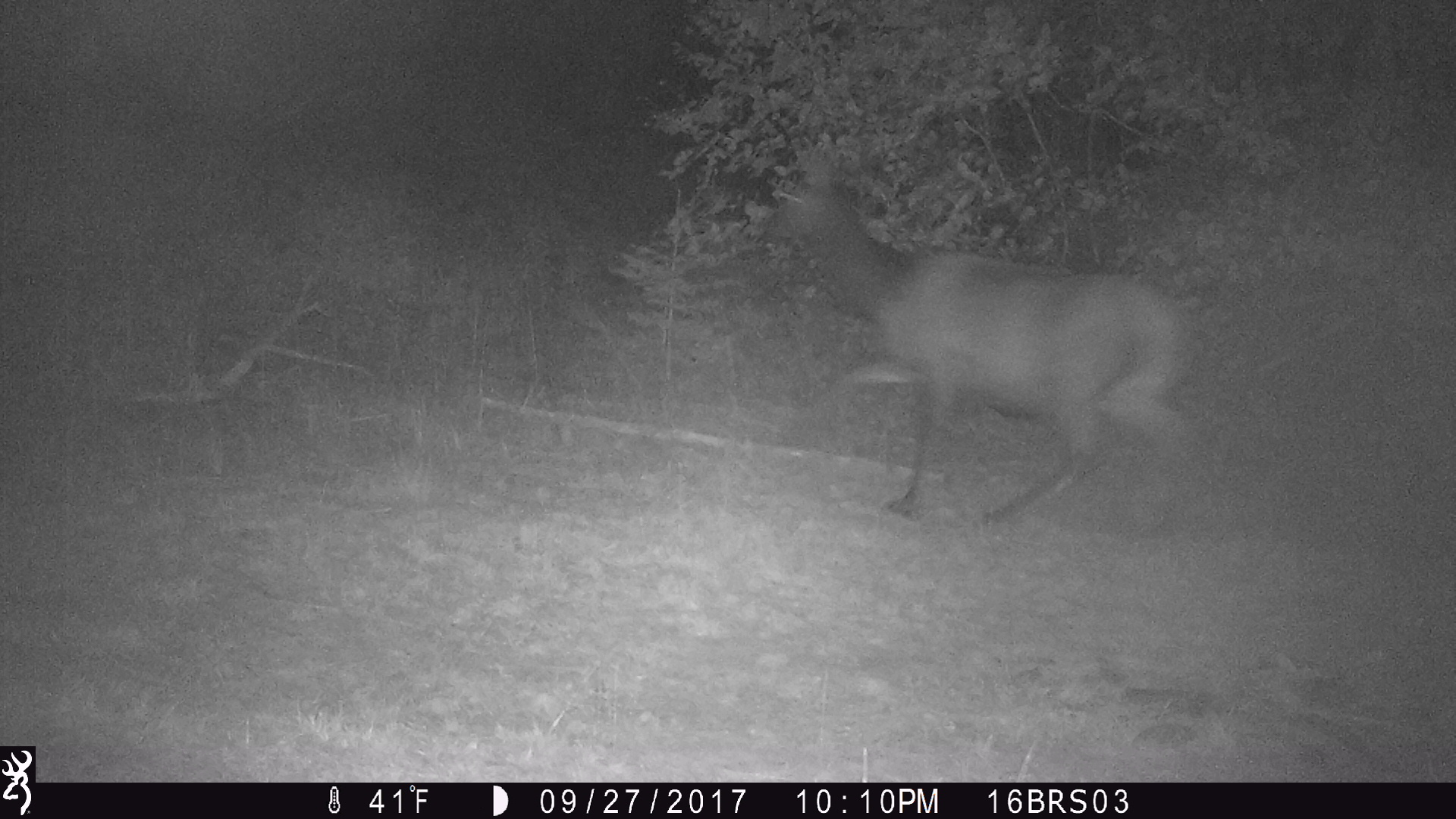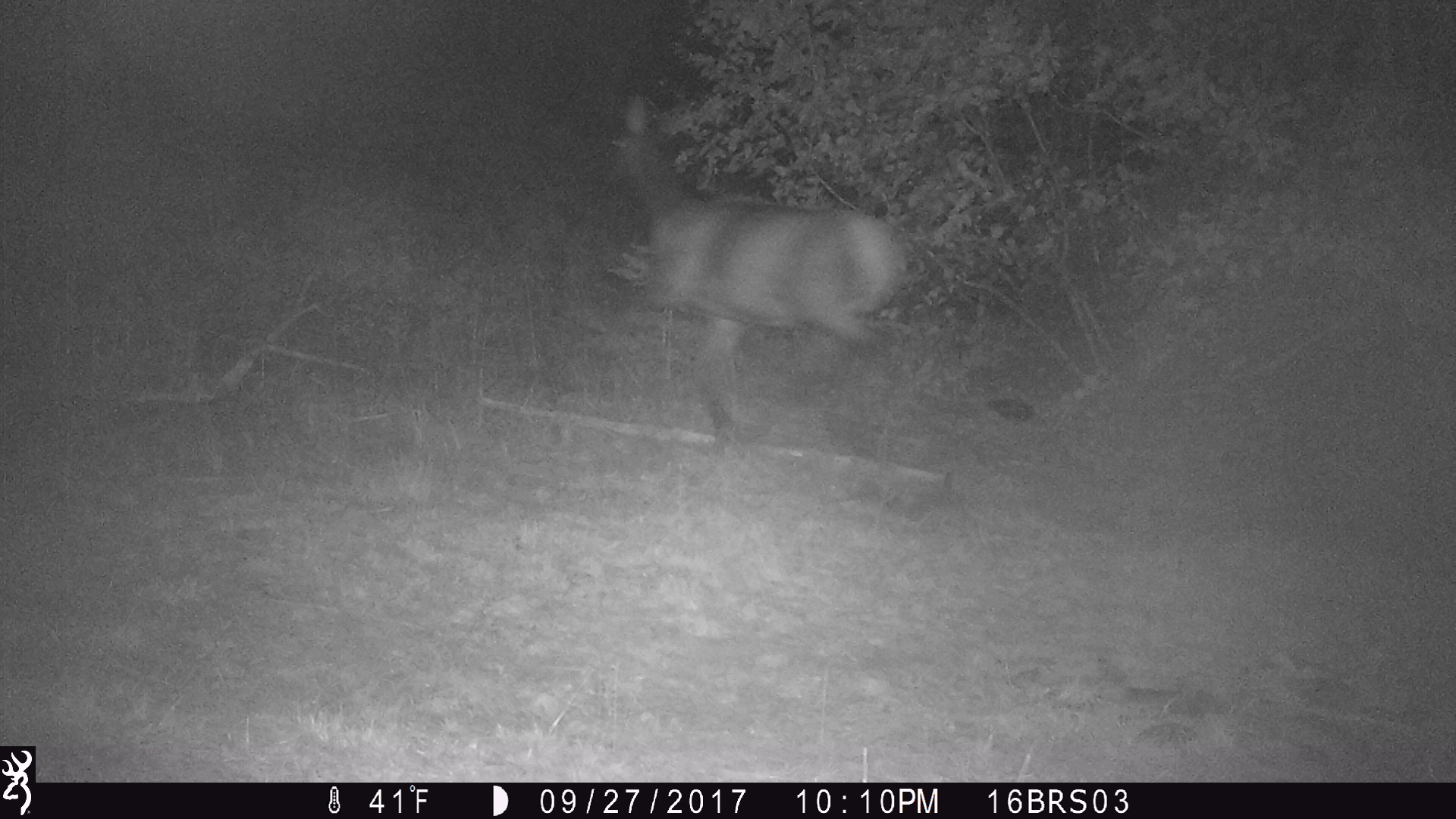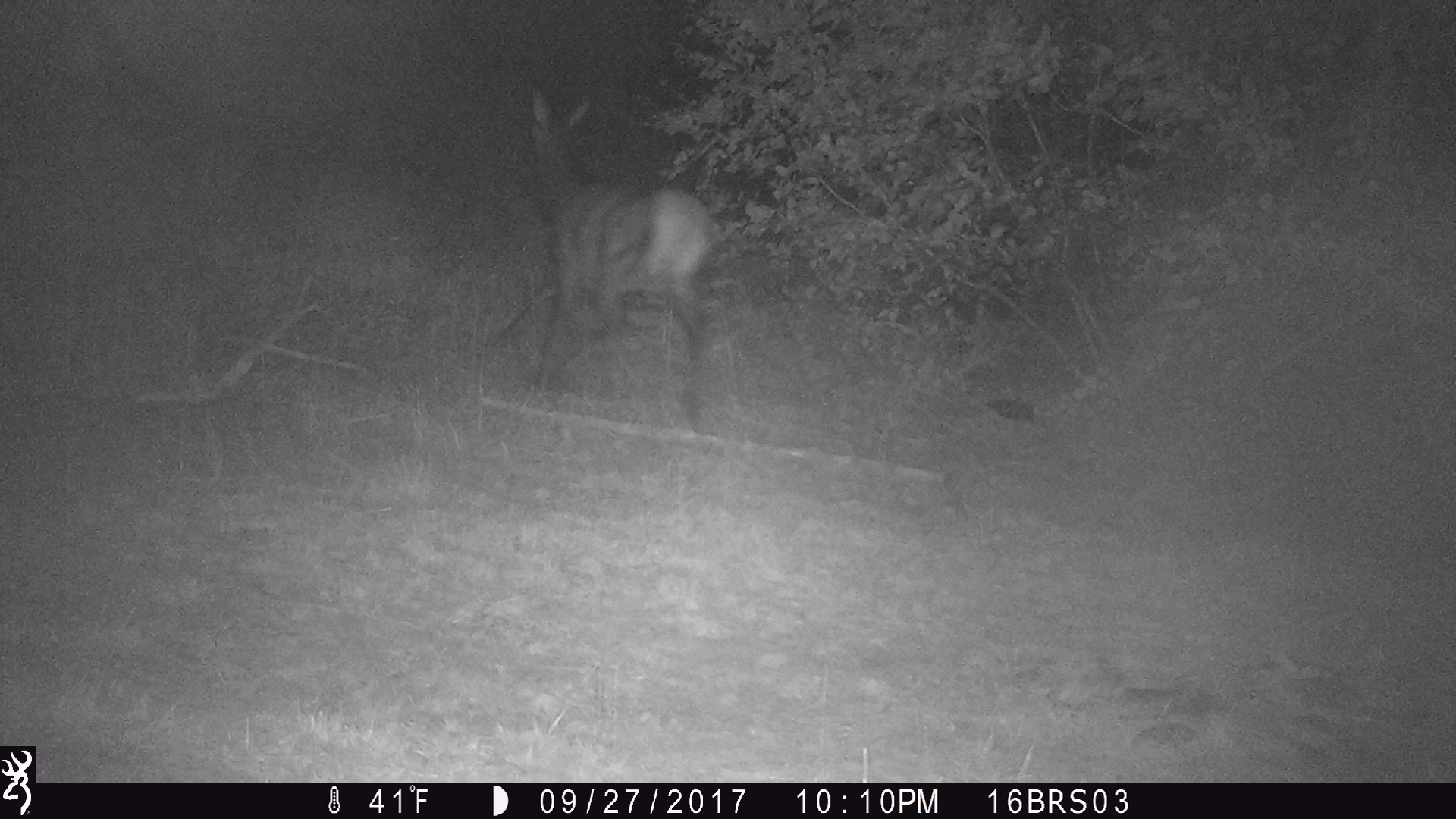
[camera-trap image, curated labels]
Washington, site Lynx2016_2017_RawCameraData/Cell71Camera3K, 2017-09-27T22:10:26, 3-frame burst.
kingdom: Animalia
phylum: Chordata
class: Mammalia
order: Artiodactyla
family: Cervidae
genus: Cervus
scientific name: Cervus canadensis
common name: elk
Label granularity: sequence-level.